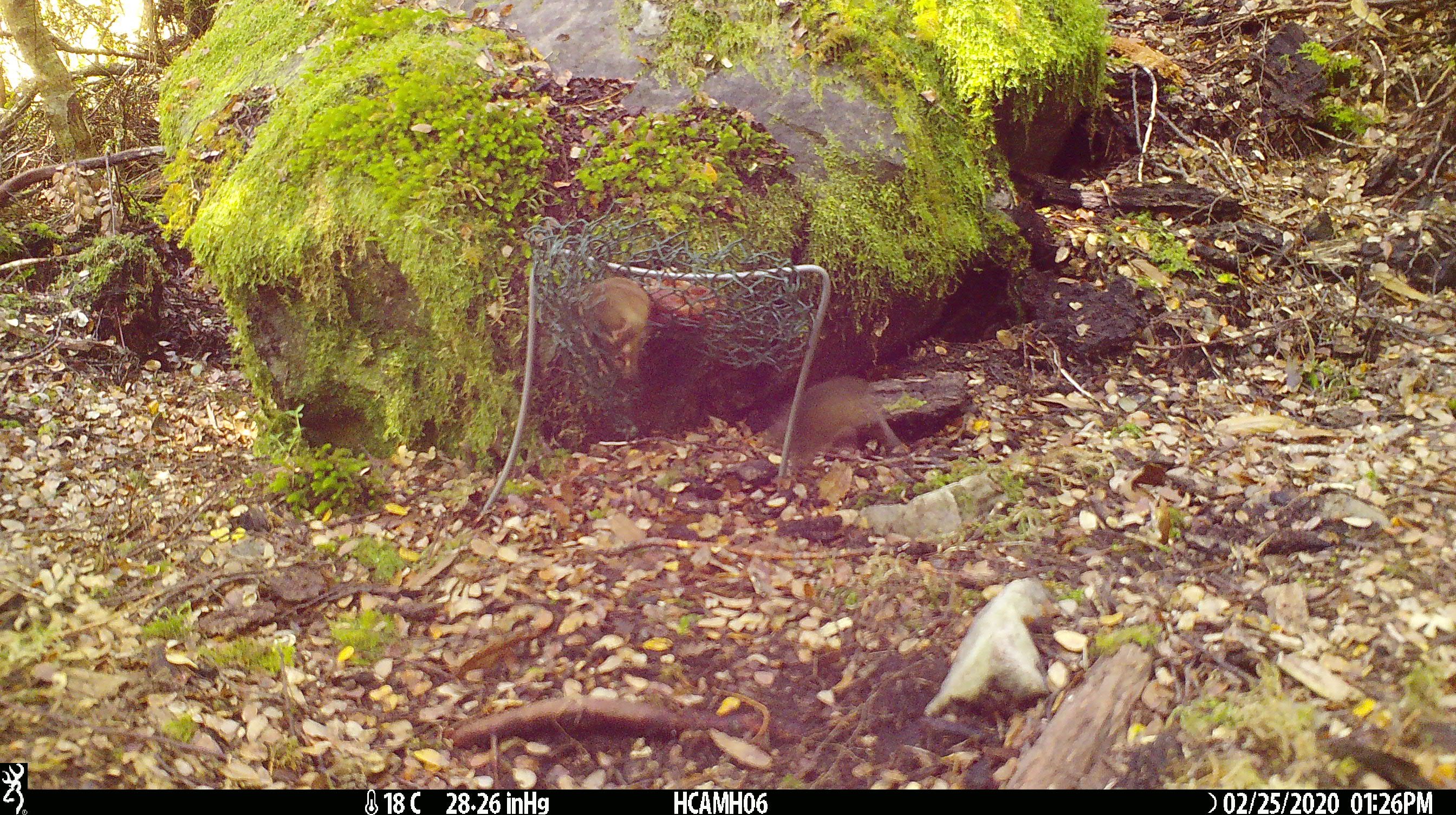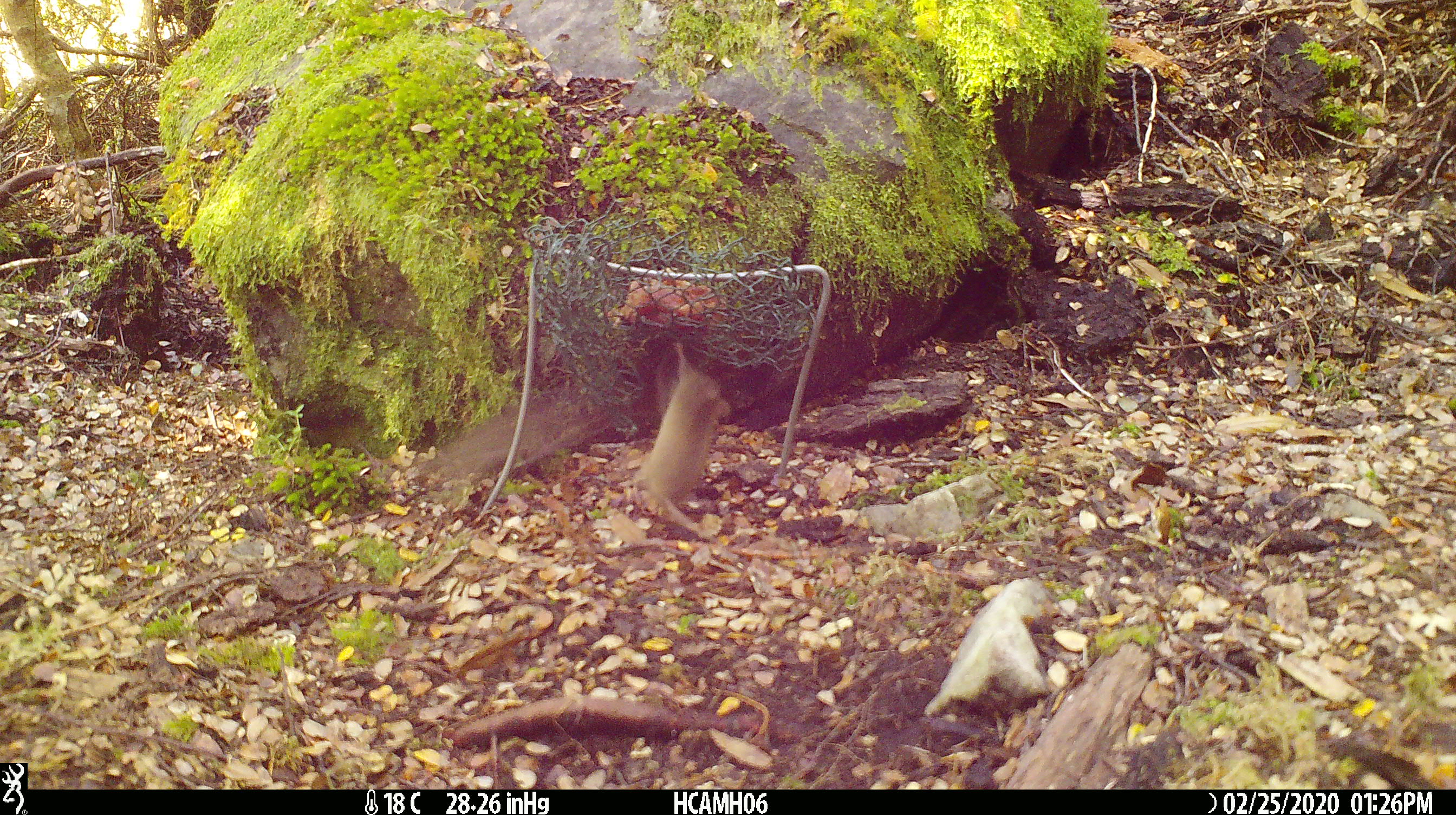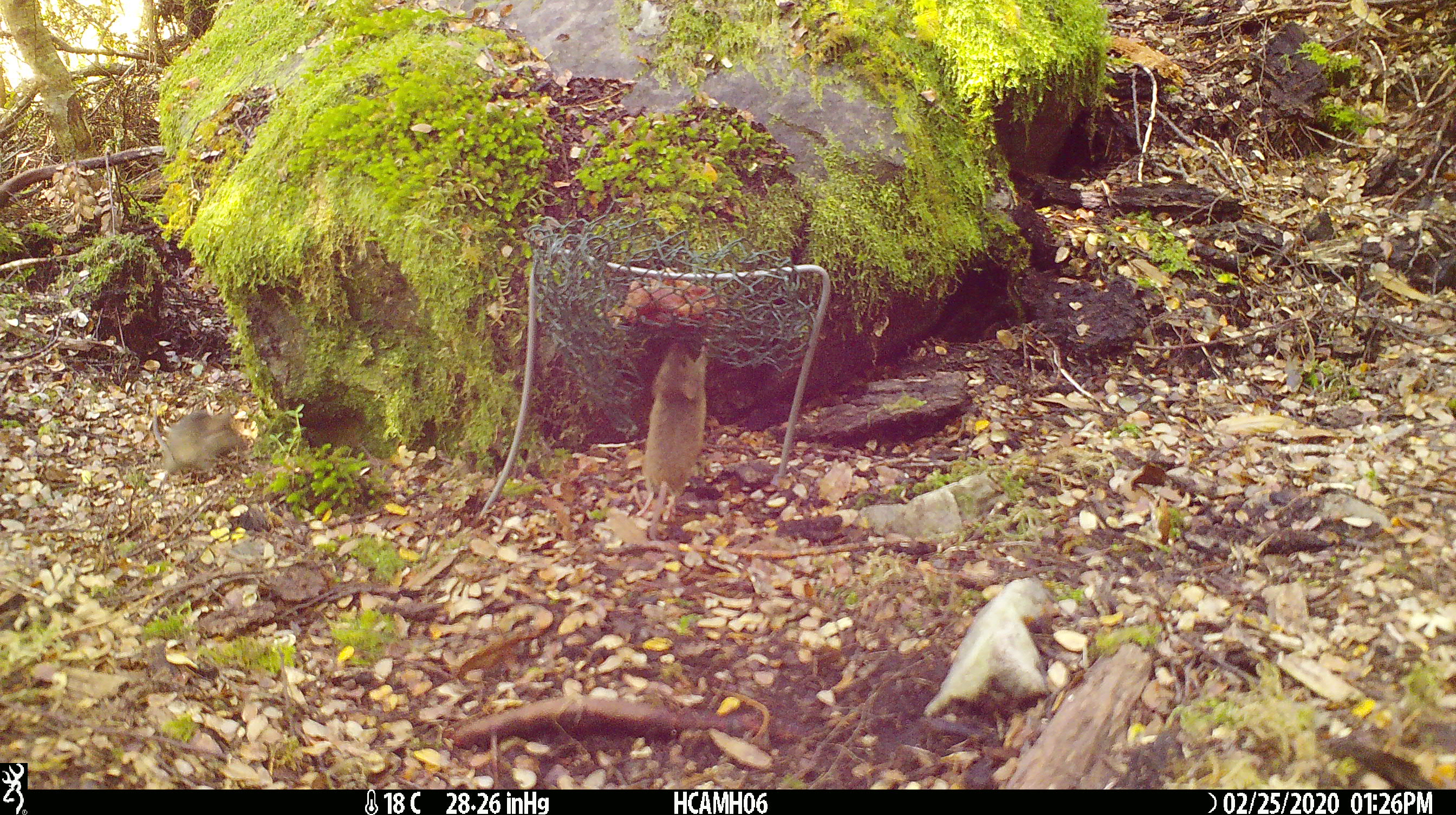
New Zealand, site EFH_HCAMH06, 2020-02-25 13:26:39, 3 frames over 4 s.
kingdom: Animalia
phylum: Chordata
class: Mammalia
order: Rodentia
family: Muridae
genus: Mus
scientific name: Mus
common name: mouse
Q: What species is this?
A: Mouse (Mus).